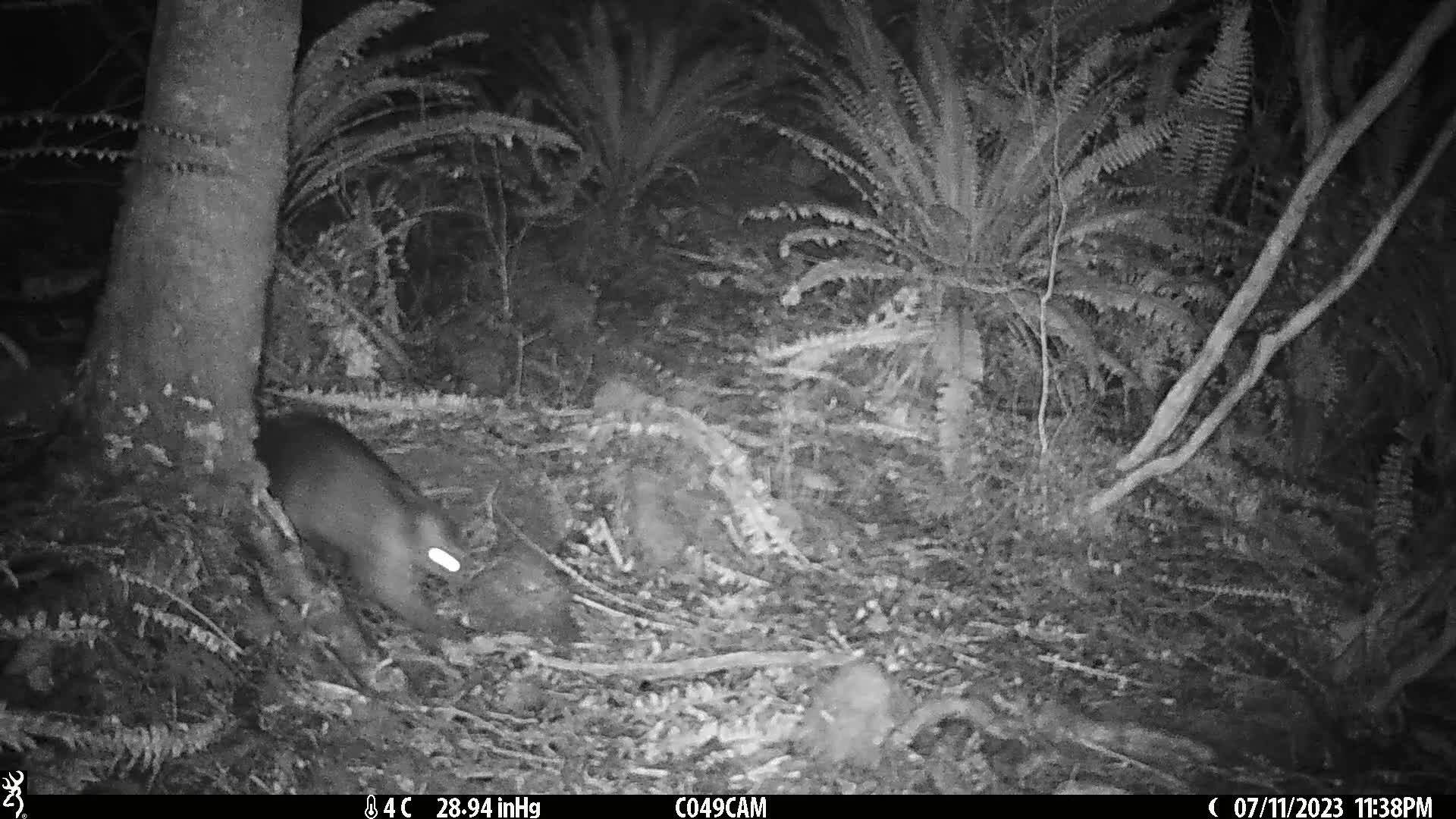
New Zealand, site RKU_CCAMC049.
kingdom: Animalia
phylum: Chordata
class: Mammalia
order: Diprotodontia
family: Phalangeridae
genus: Trichosurus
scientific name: Trichosurus vulpecula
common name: common brushtail possum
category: possum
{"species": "possum (common brushtail possum) (Trichosurus vulpecula)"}